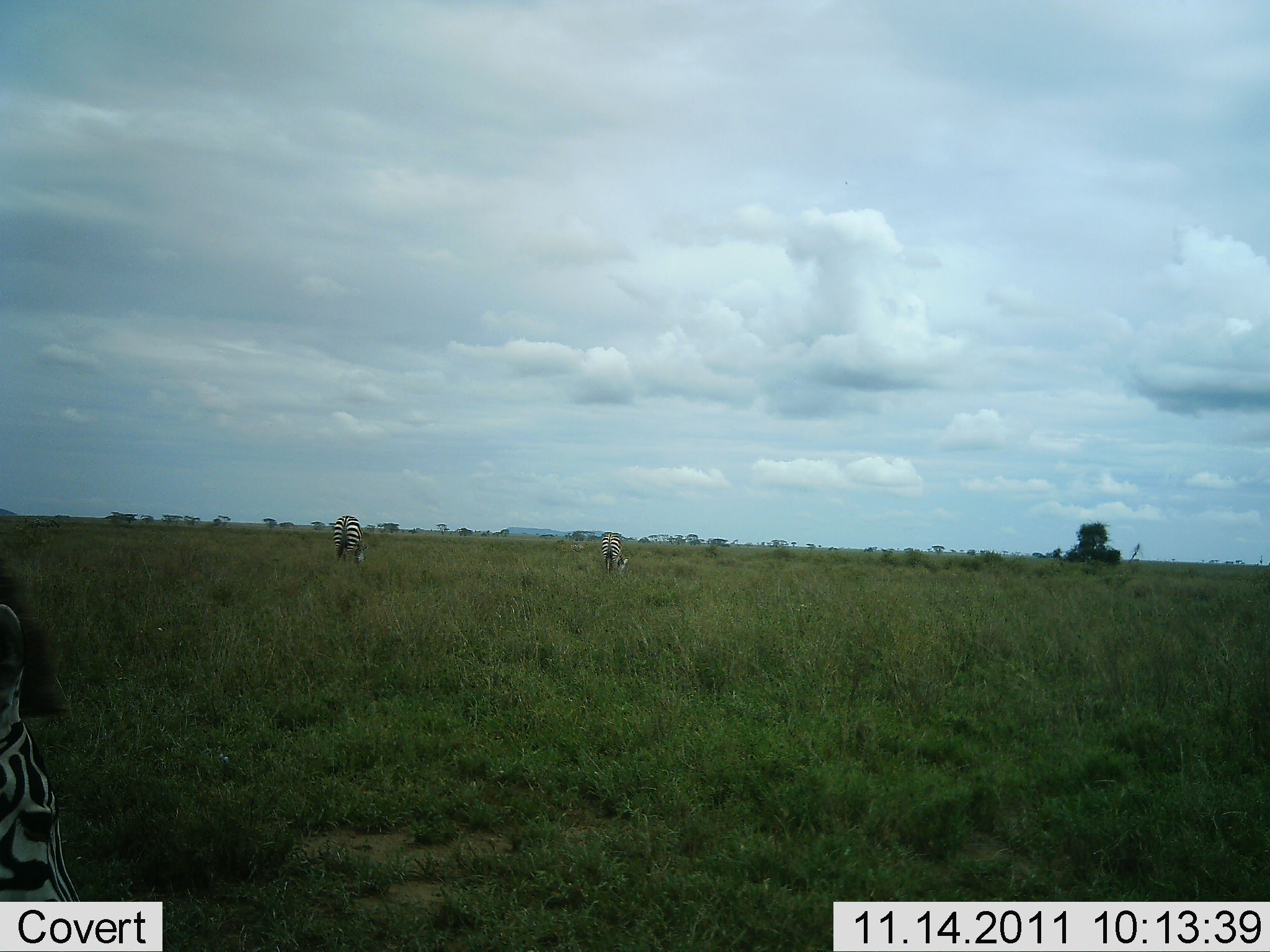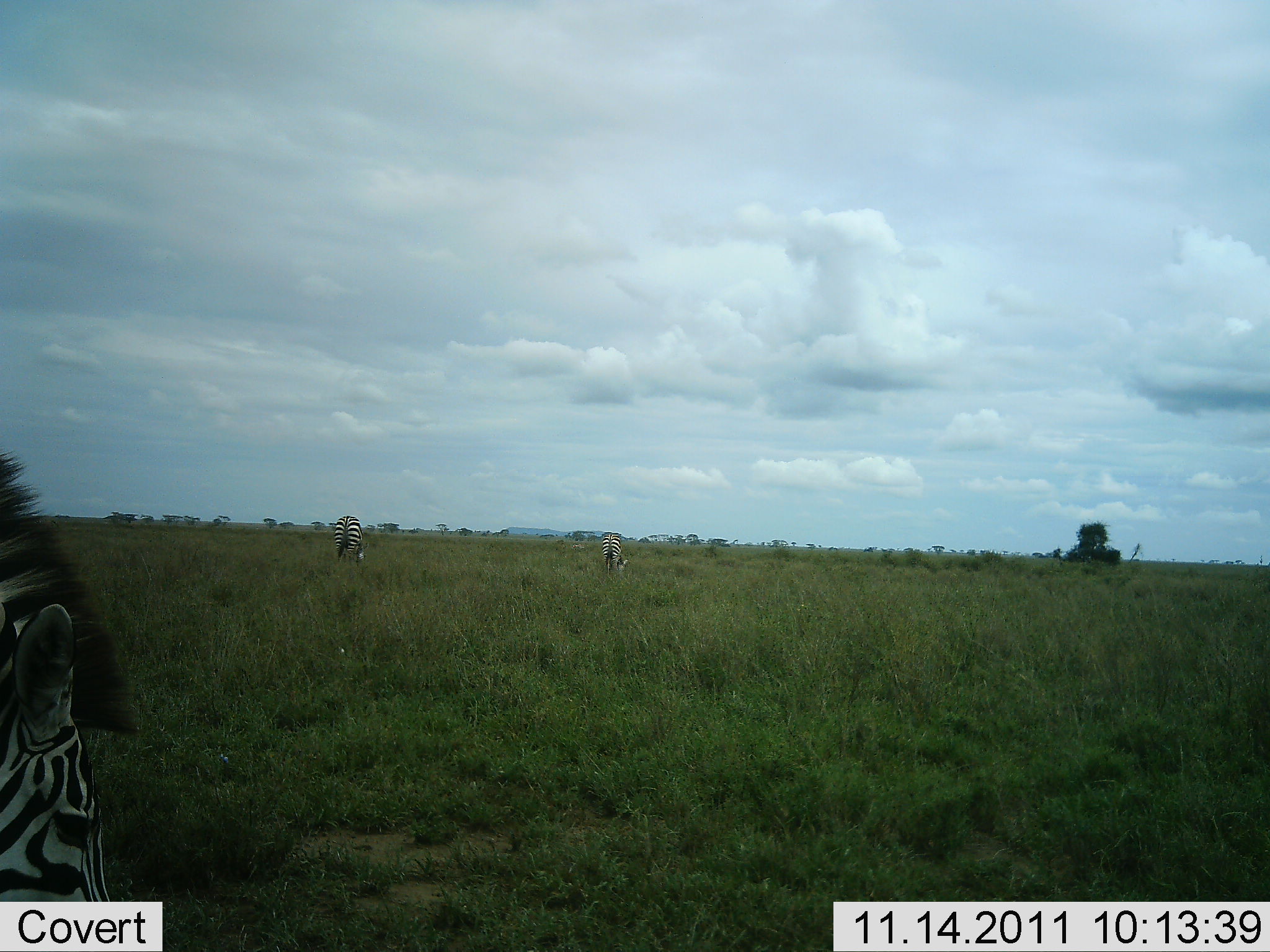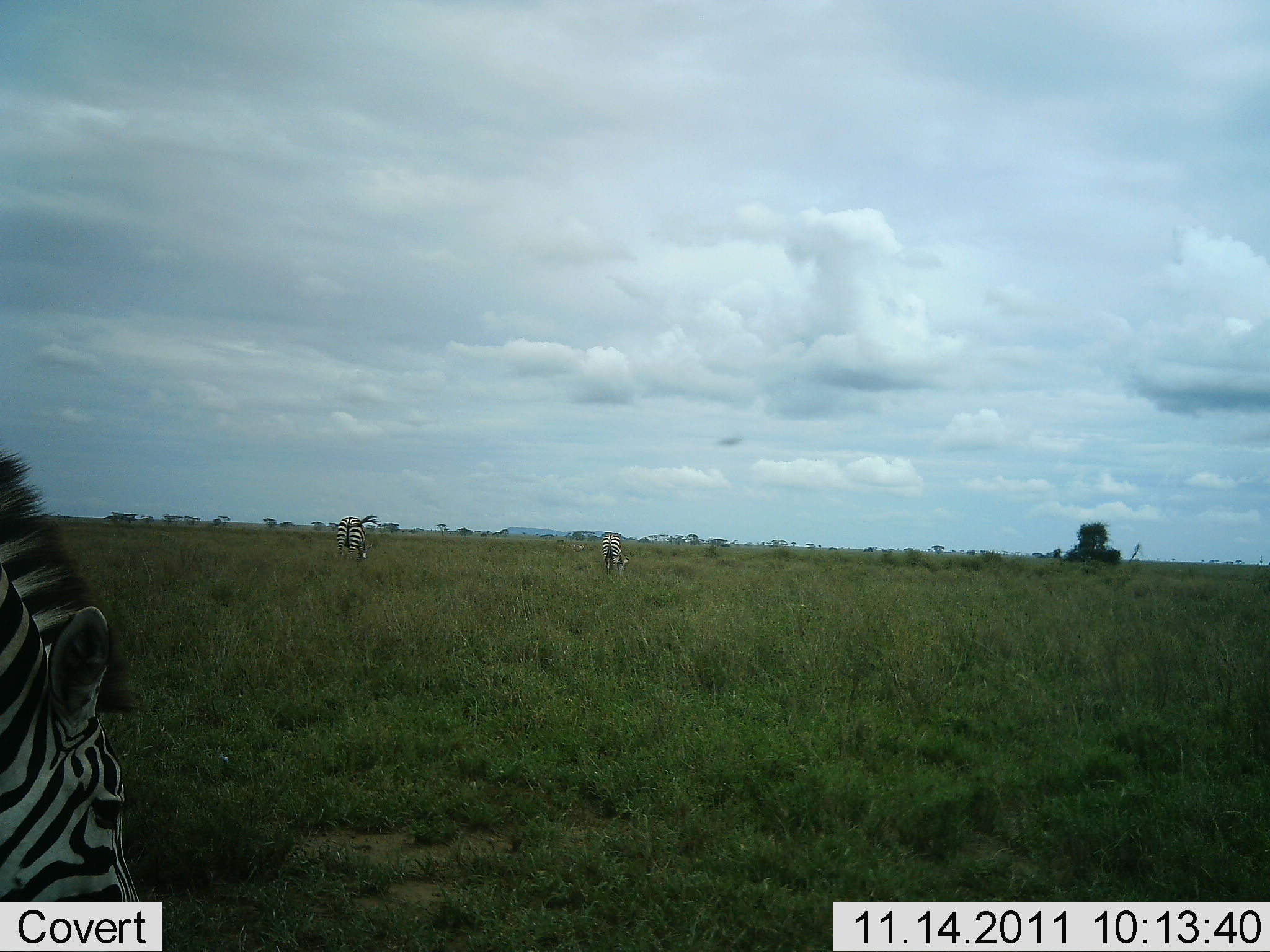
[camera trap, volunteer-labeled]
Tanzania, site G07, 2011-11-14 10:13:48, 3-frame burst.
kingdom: Animalia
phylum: Chordata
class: Mammalia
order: Perissodactyla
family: Equidae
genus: Equus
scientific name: Equus quagga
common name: plains zebra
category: zebra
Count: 3.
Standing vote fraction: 36%.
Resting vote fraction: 0%.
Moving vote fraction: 7%.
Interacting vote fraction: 0%.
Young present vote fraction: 0%.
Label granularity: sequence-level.